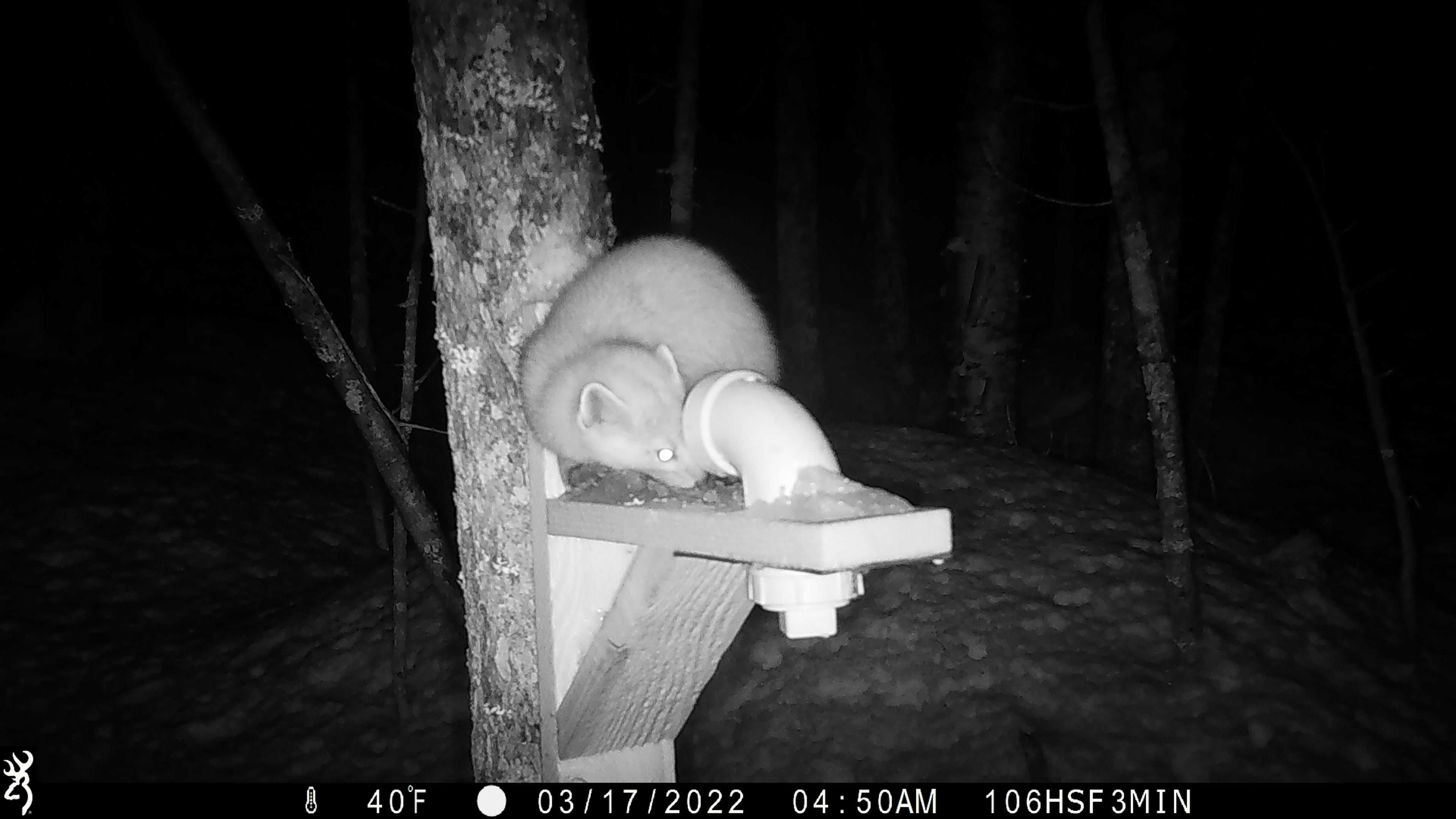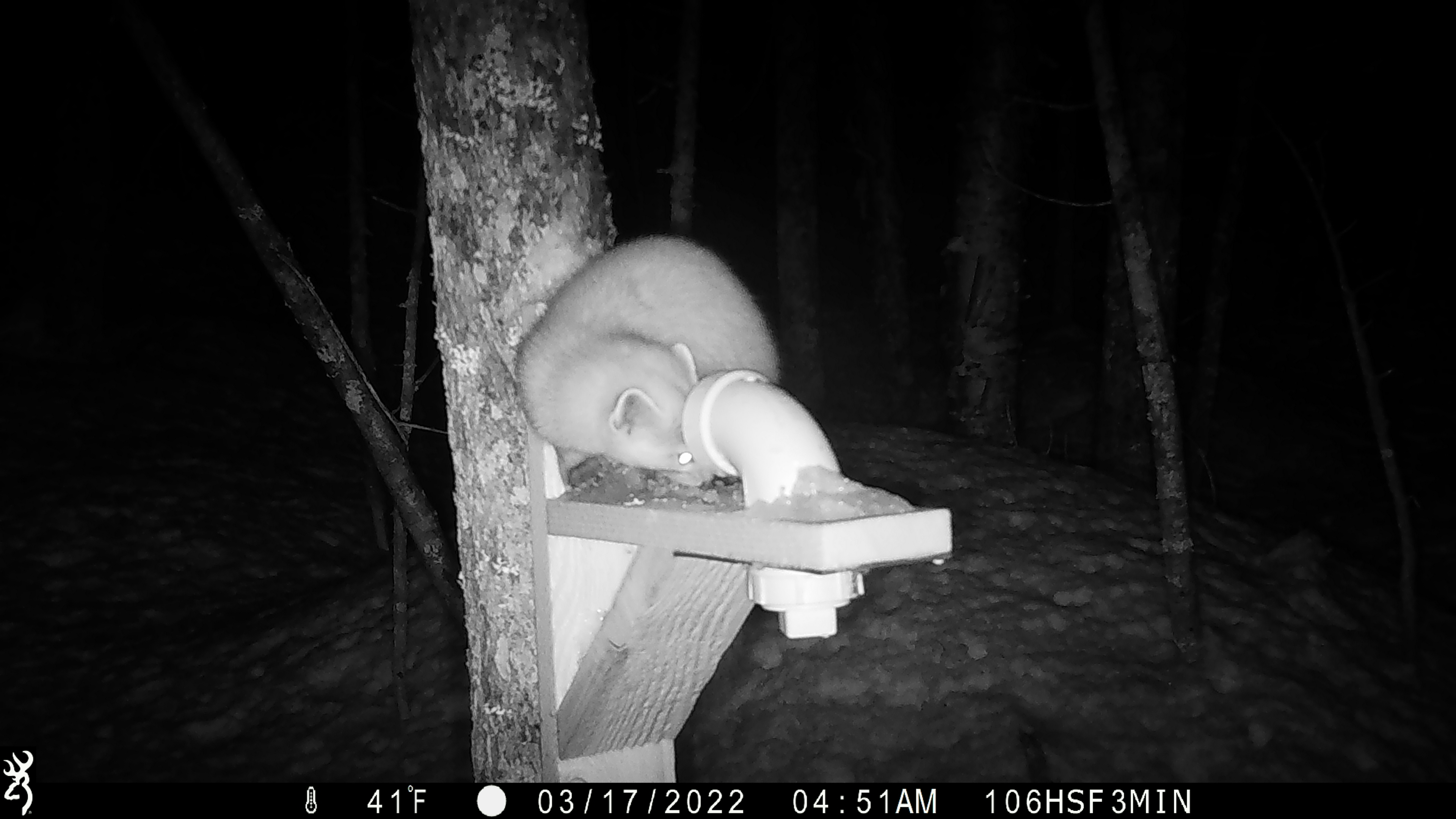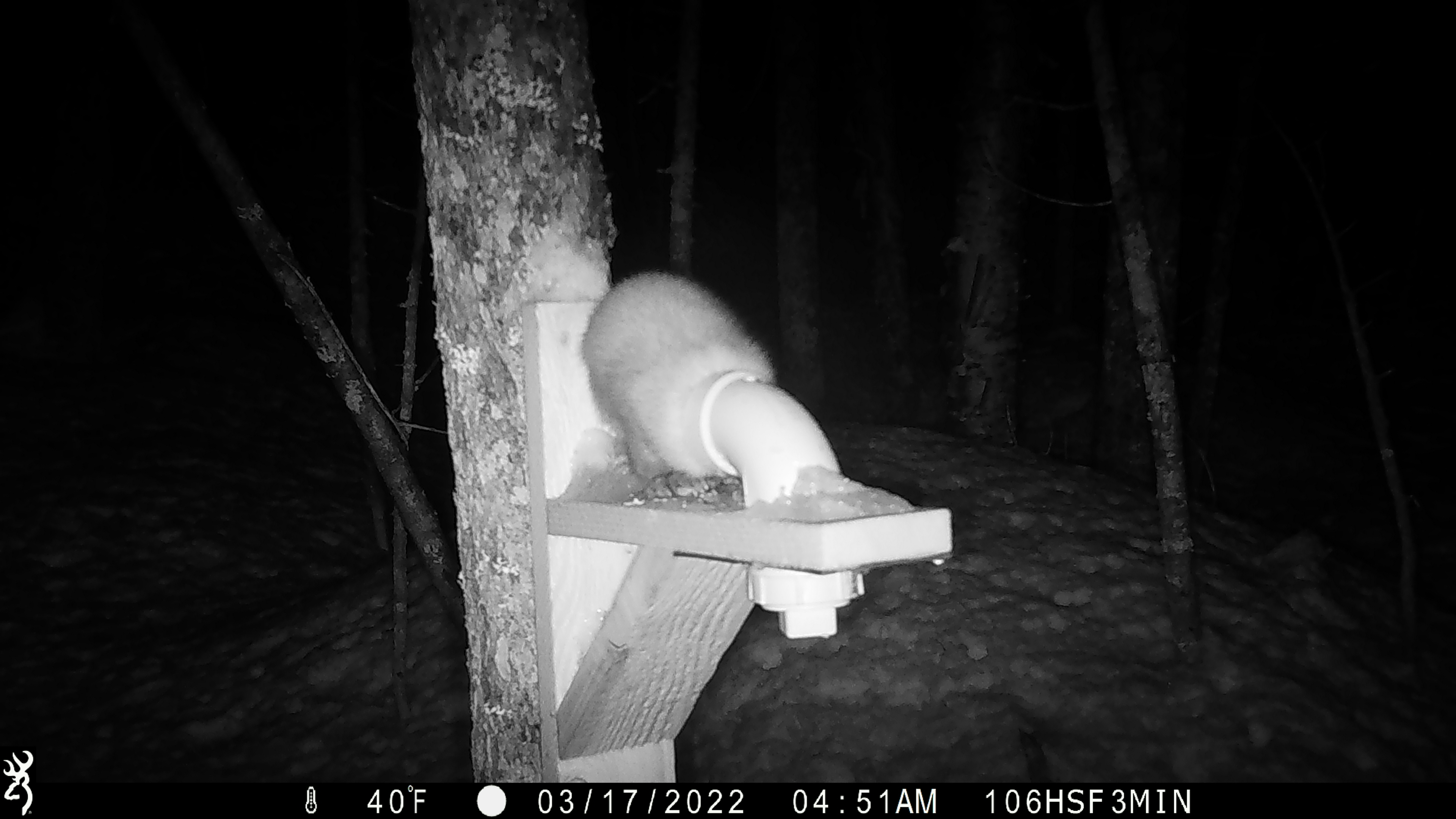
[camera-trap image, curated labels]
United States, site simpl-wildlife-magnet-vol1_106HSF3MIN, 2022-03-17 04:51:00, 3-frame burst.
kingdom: Animalia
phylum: Chordata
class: Mammalia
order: Carnivora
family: Mustelidae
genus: Martes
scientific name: Martes americana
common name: american marten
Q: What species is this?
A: American marten (Martes americana).